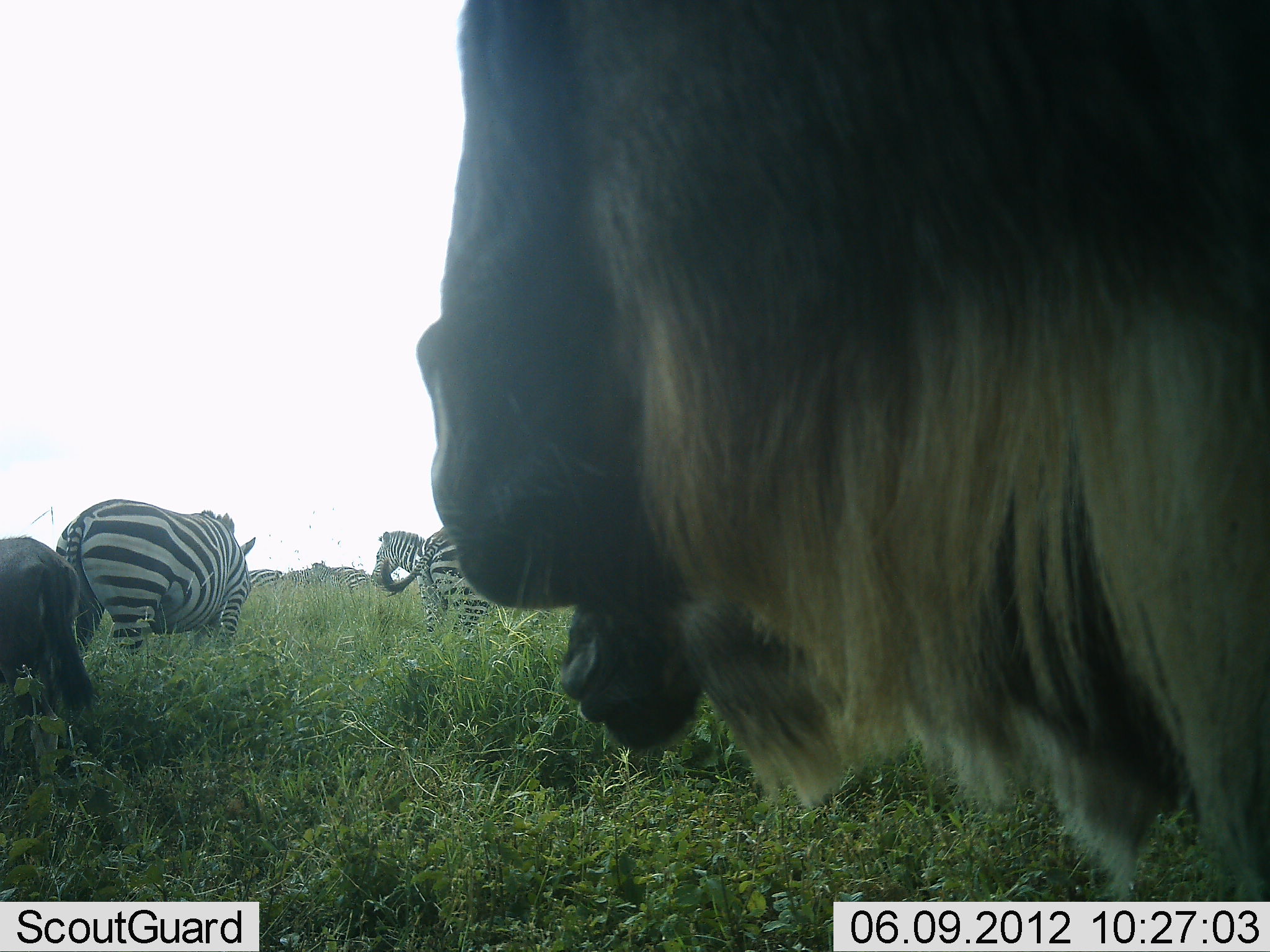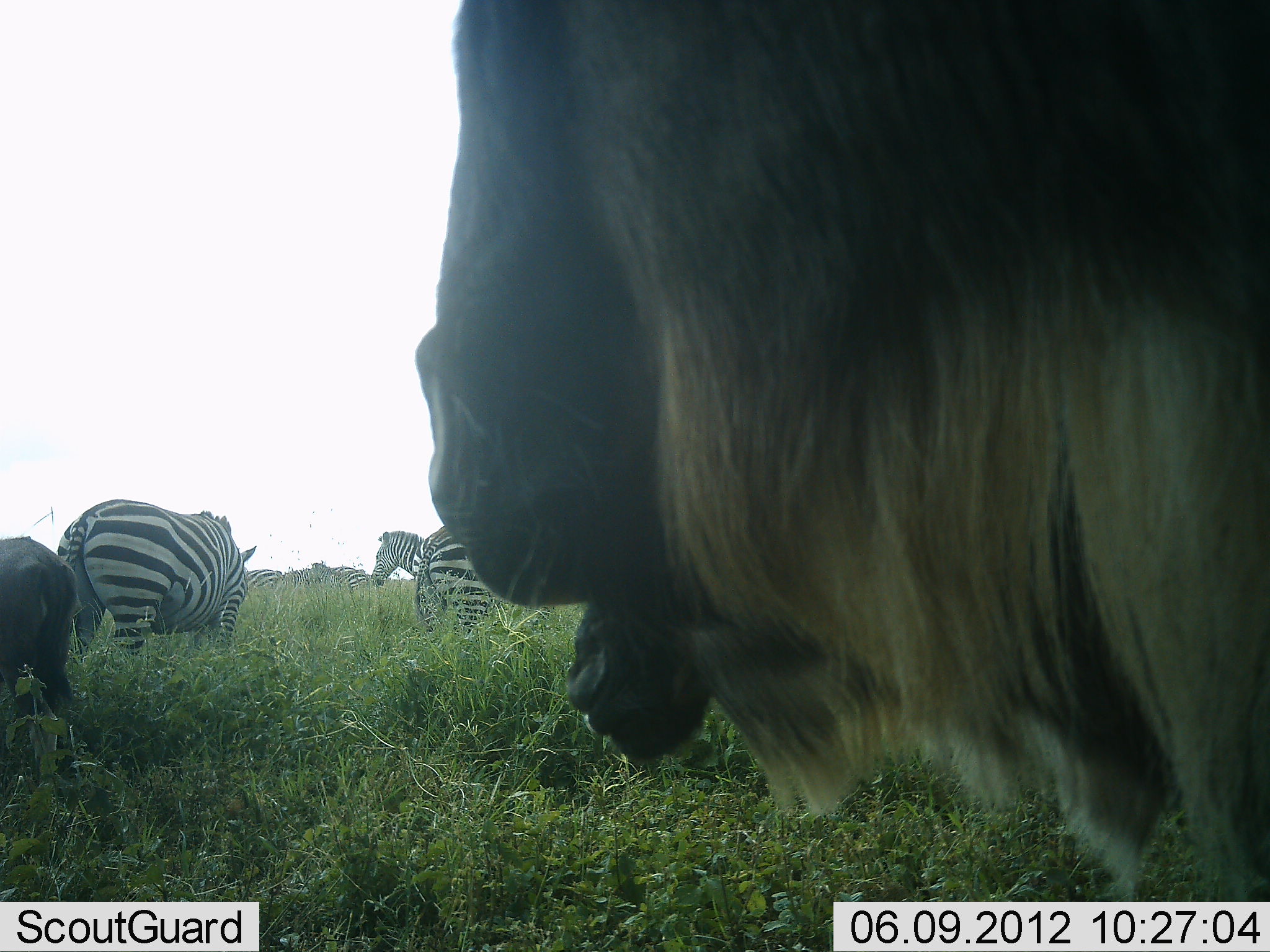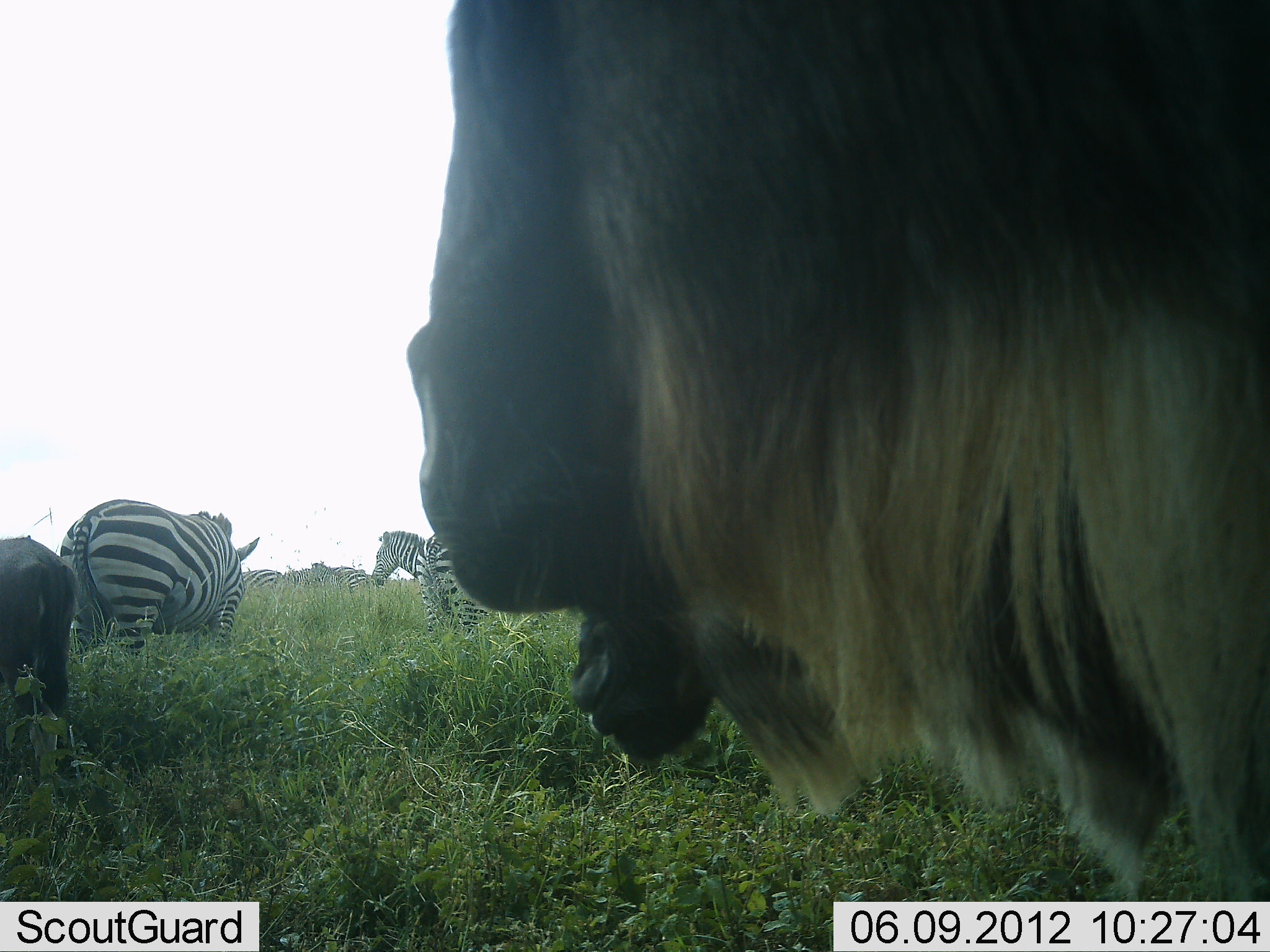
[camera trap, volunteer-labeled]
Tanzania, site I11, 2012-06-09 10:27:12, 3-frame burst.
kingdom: Animalia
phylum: Chordata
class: Mammalia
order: Artiodactyla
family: Bovidae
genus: Connochaetes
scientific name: Connochaetes taurinus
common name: blue wildebeest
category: wildebeest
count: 2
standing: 90%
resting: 0%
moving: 10%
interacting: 0%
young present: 0%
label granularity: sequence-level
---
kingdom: Animalia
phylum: Chordata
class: Mammalia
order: Perissodactyla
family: Equidae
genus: Equus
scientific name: Equus quagga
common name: plains zebra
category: zebra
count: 5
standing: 80%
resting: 0%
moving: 10%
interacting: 0%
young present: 0%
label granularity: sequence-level